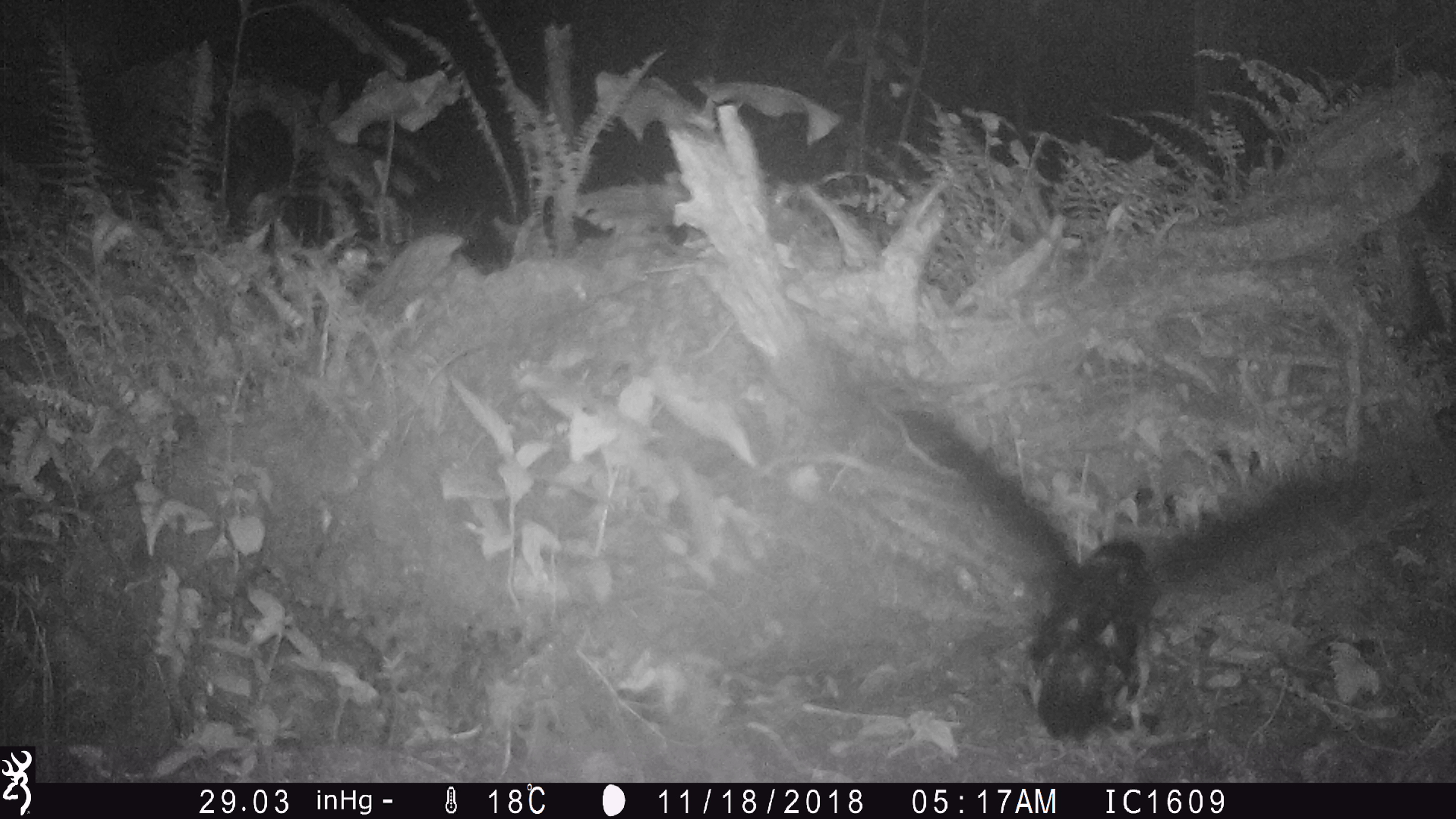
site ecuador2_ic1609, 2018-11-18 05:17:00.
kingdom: Animalia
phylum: Chordata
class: Aves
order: Procellariiformes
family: Procellariidae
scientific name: Procellariidae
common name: petrel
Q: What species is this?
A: Petrel (Procellariidae).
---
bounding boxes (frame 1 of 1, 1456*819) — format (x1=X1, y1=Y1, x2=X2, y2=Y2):
petrel: (x1=858, y1=382, x2=1456, y2=754)